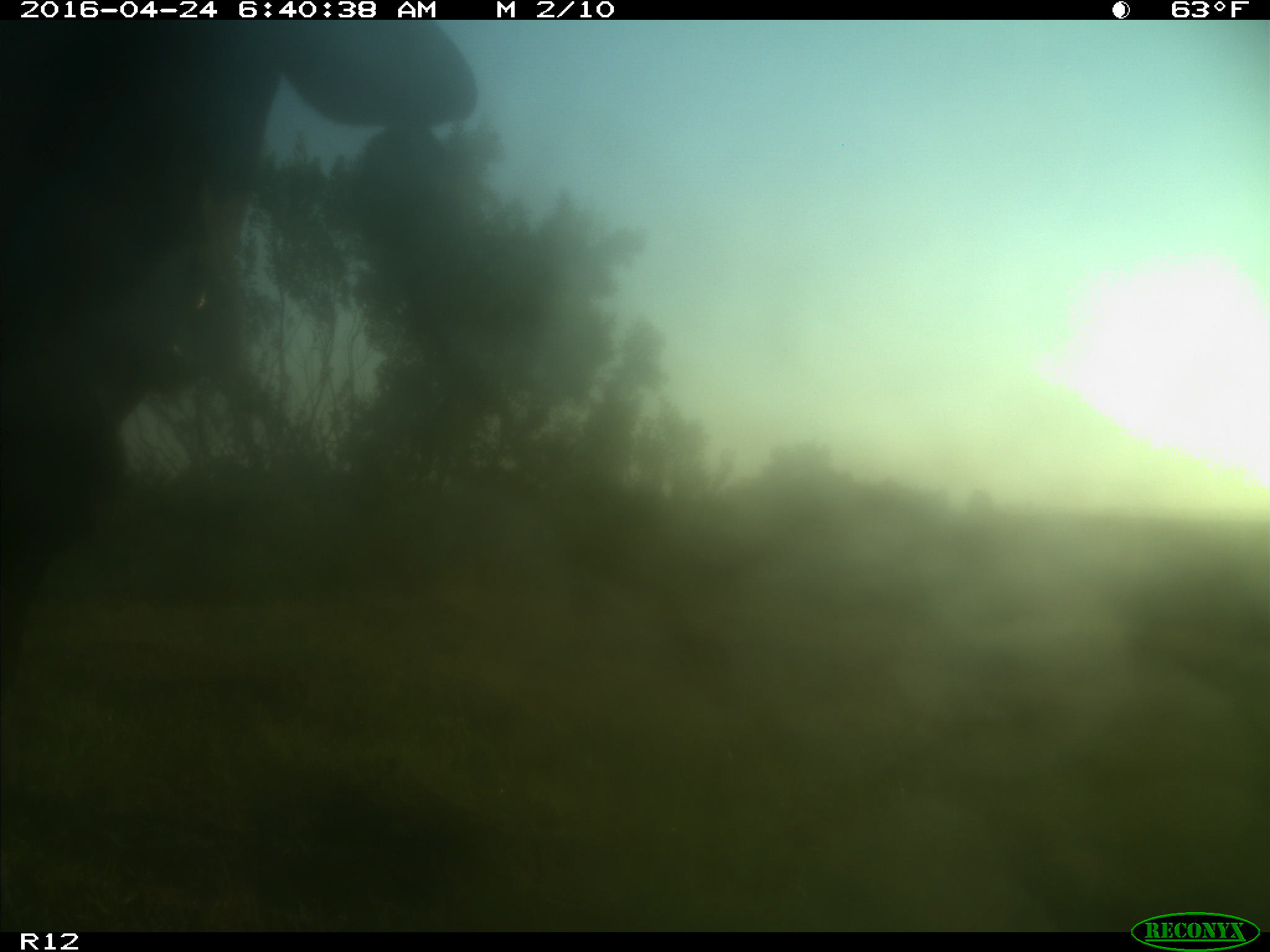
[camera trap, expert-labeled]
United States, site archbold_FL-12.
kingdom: Animalia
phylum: Chordata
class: Mammalia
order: Artiodactyla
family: Bovidae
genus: Bos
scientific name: Bos taurus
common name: domestic cow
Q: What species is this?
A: Bos taurus (domestic cow).